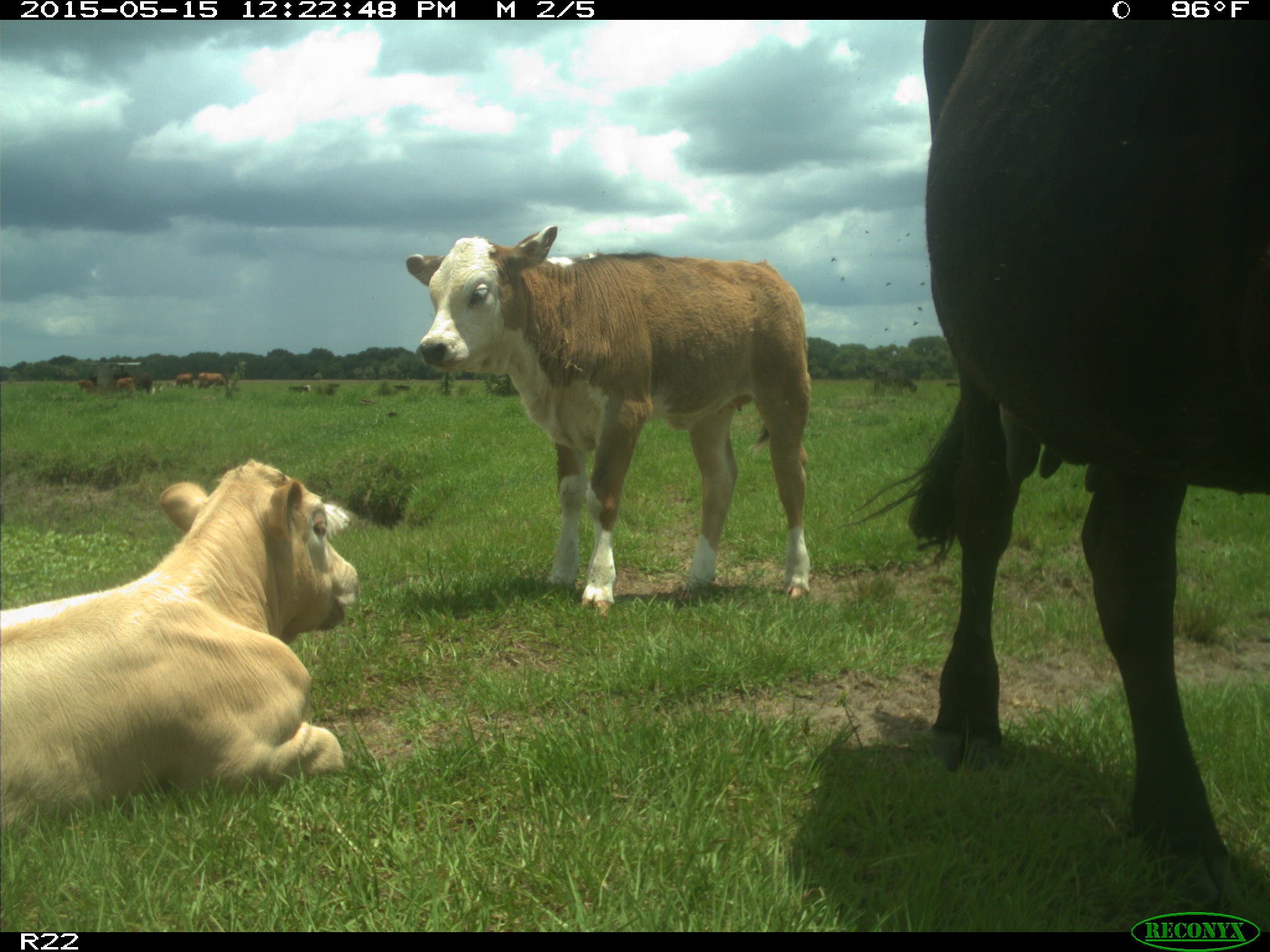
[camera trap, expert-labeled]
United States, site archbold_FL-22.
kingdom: Animalia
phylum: Chordata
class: Mammalia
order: Artiodactyla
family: Bovidae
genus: Bos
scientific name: Bos taurus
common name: domestic cow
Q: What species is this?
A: Bos taurus (domestic cow).